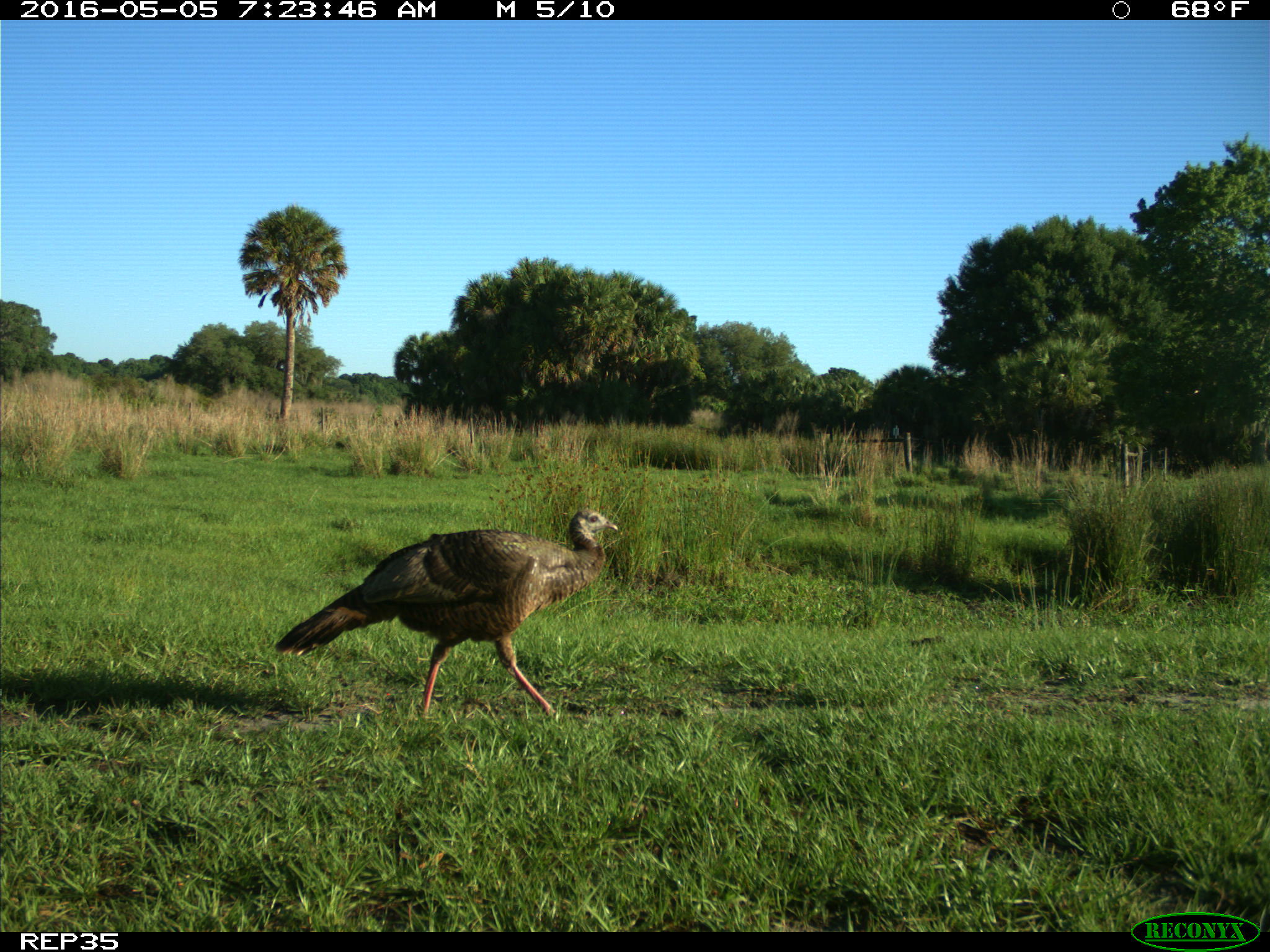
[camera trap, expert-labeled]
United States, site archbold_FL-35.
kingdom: Animalia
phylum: Chordata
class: Aves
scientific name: Aves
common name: birds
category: unidentified bird